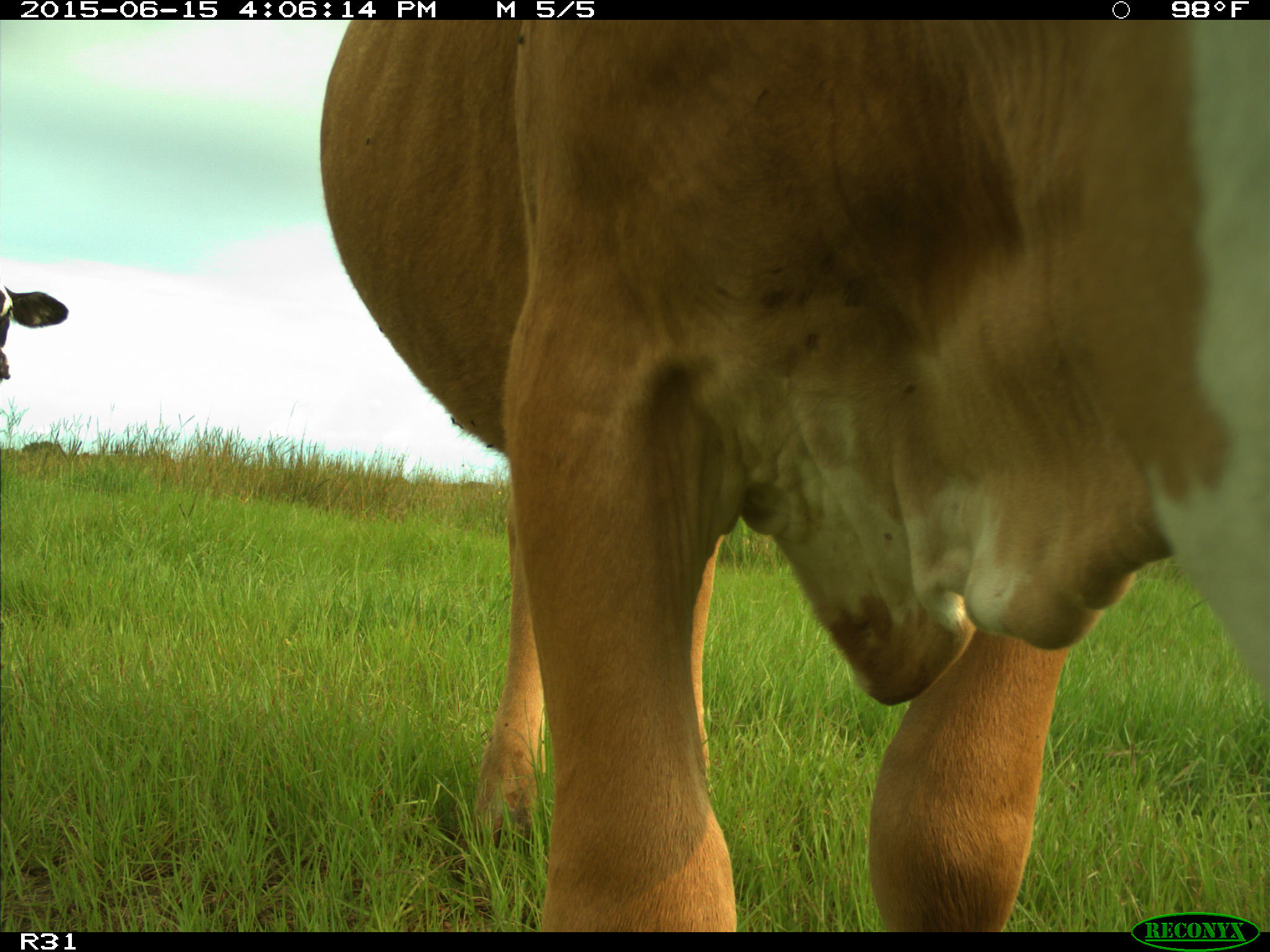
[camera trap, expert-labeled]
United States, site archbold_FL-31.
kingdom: Animalia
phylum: Chordata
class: Mammalia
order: Artiodactyla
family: Bovidae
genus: Bos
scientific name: Bos taurus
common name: domestic cow